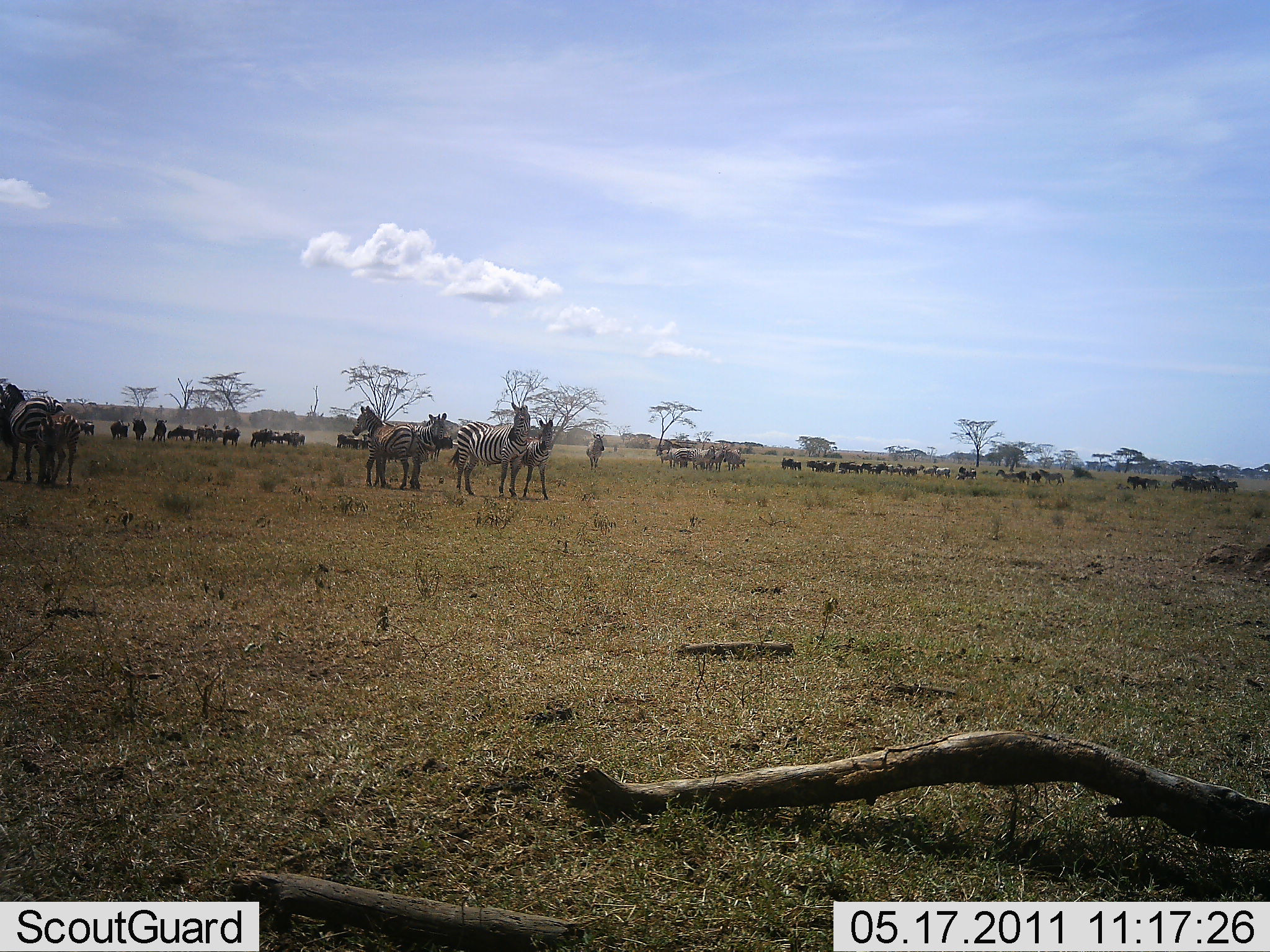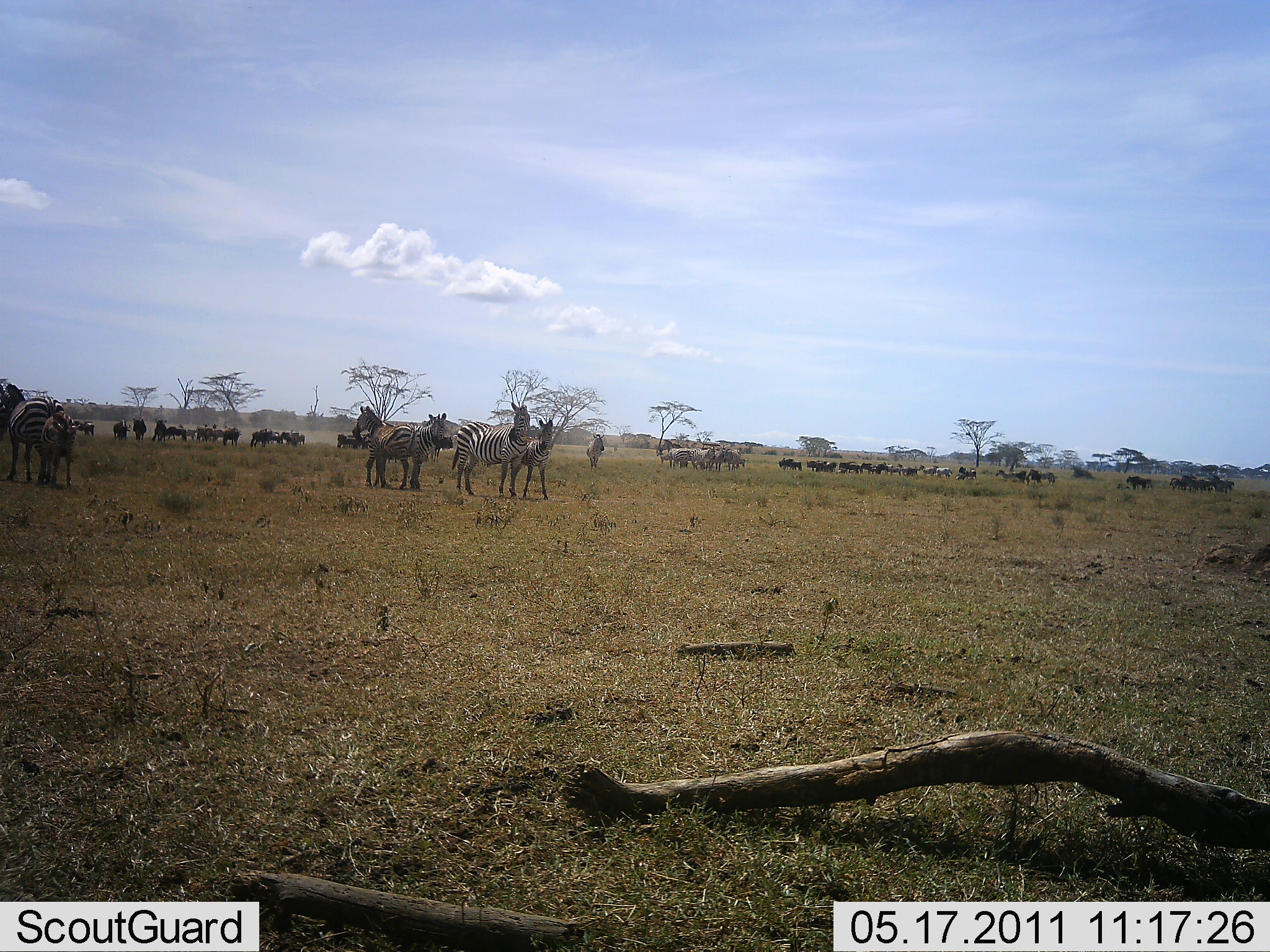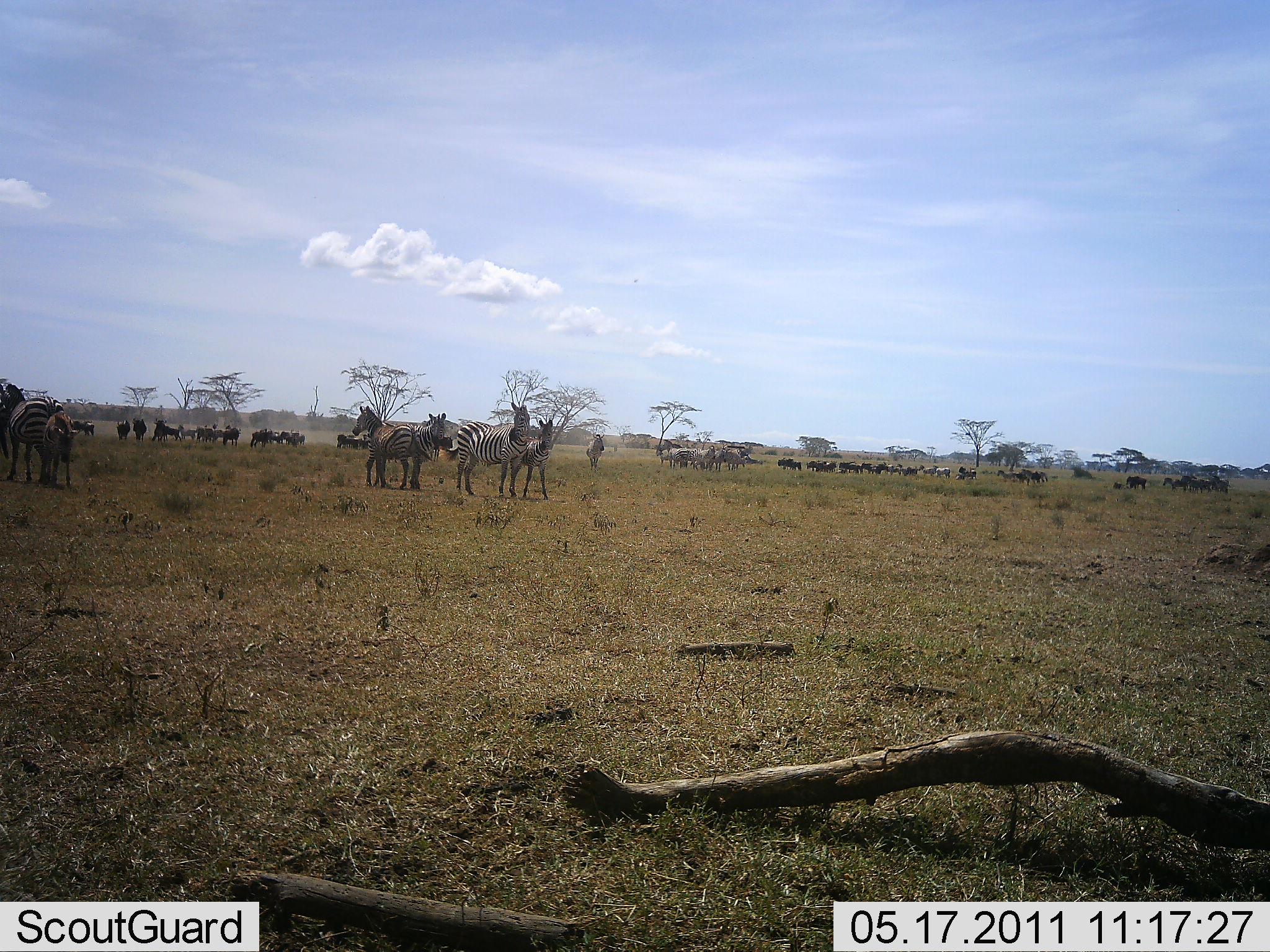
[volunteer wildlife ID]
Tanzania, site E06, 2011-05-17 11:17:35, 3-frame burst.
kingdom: Animalia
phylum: Chordata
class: Mammalia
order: Perissodactyla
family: Equidae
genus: Equus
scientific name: Equus quagga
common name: plains zebra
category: zebra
Zebra (plains zebra) (Equus quagga), count 11-50. Behavior (volunteer vote fractions): standing 95%, resting 0%, moving 25%, interacting 10%. Young present (vote fraction): 25%. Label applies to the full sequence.